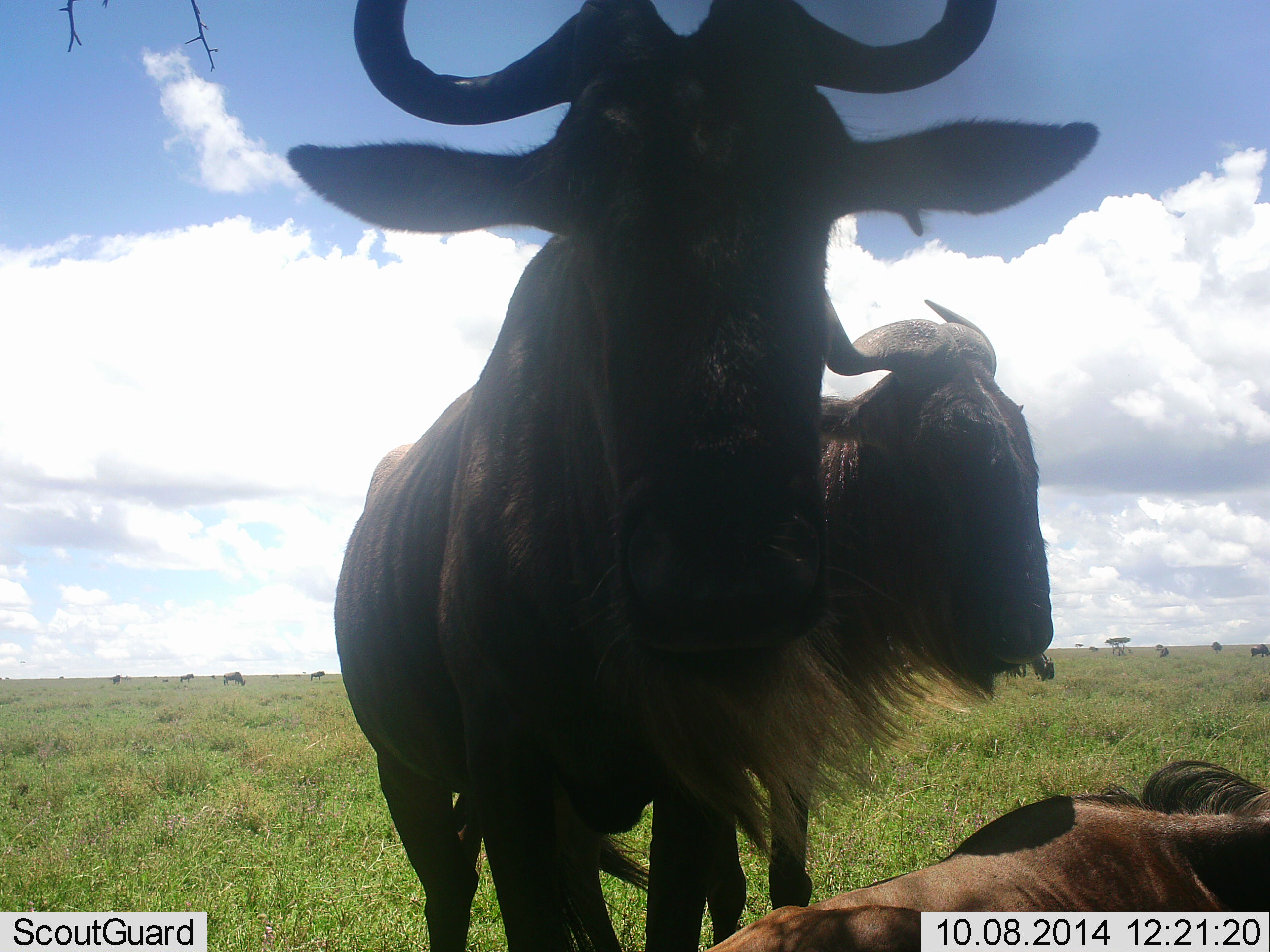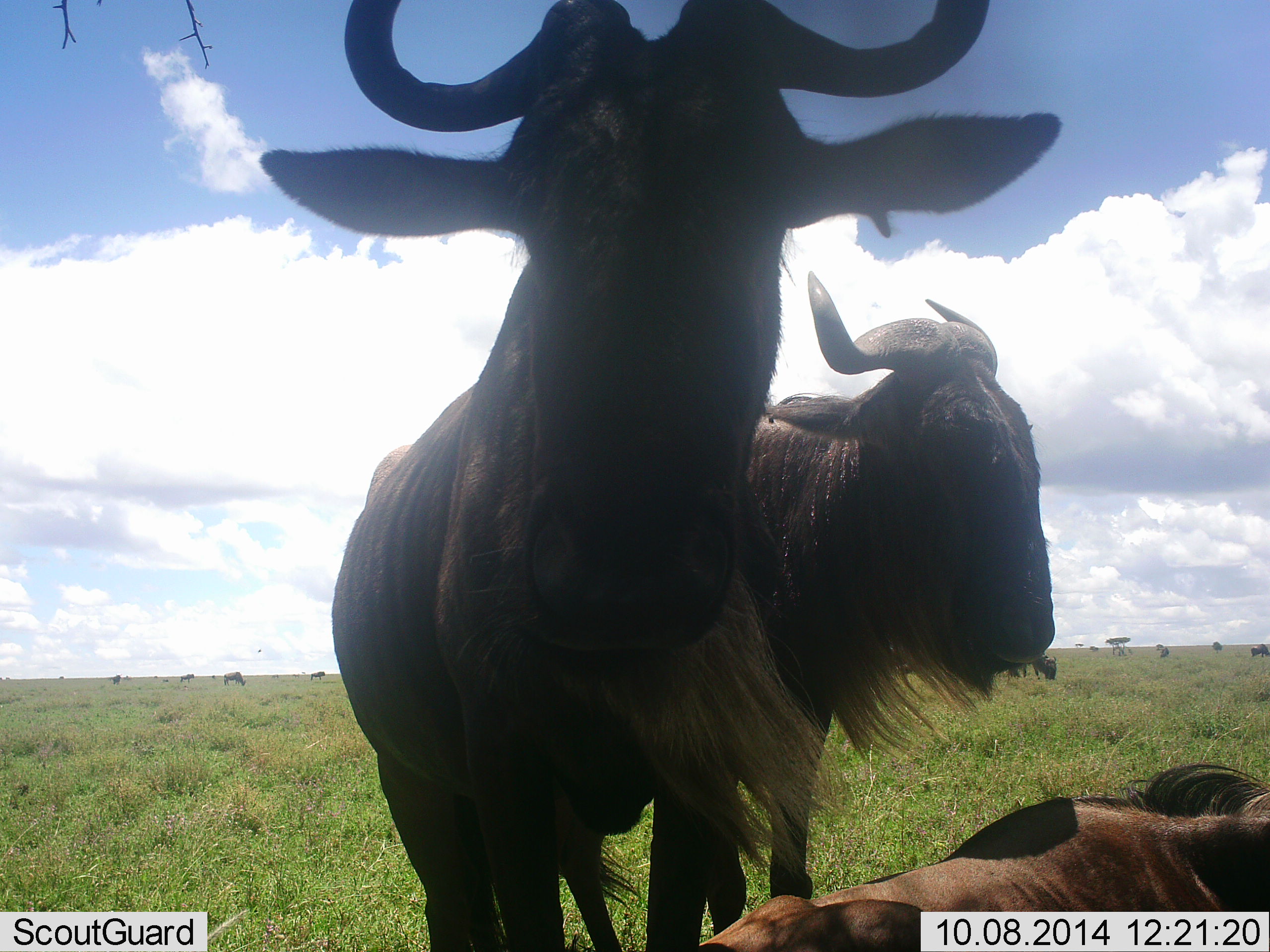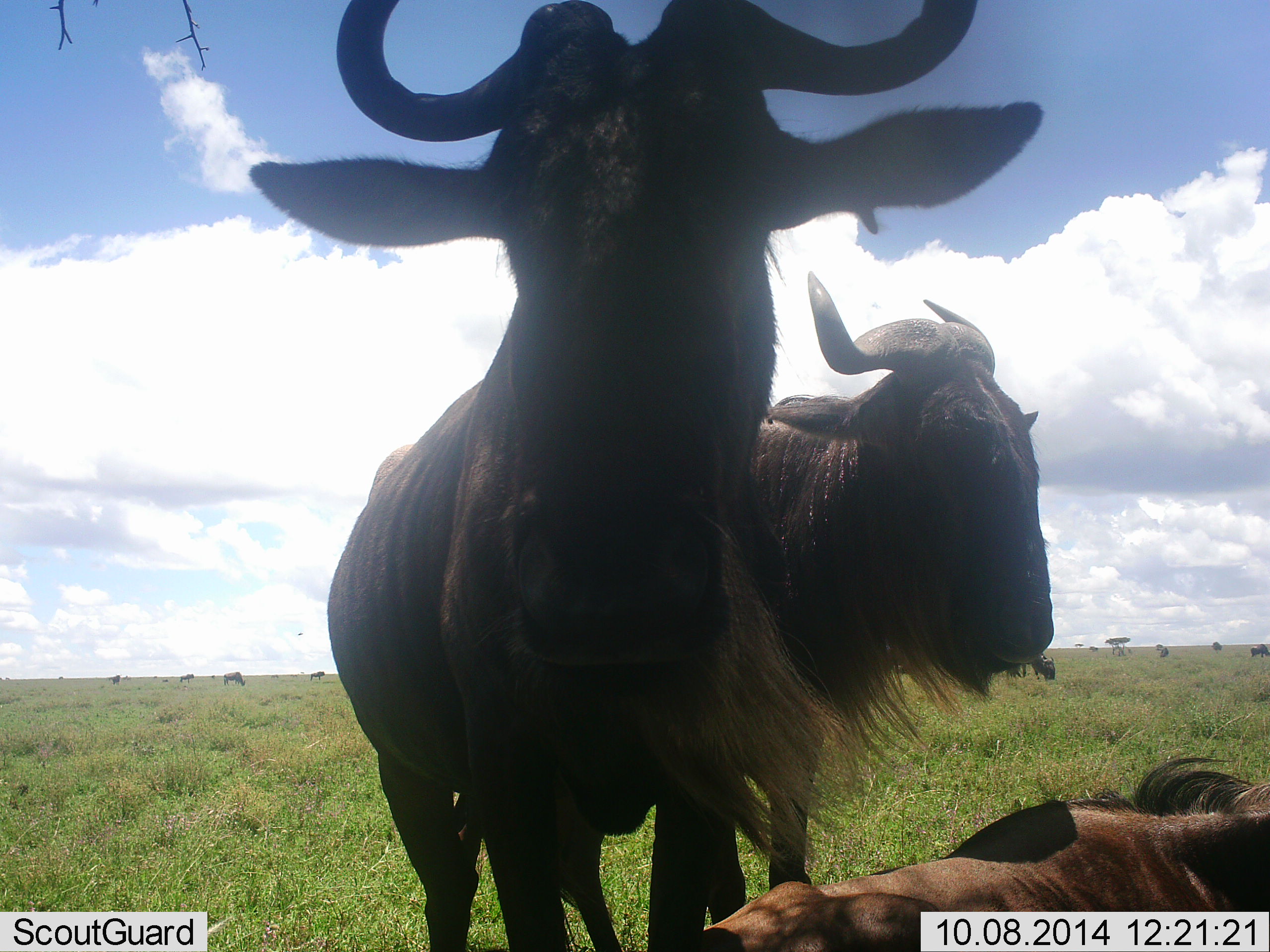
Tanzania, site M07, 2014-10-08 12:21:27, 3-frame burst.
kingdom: Animalia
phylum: Chordata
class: Mammalia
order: Artiodactyla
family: Bovidae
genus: Connochaetes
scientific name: Connochaetes taurinus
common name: blue wildebeest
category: wildebeest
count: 10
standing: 90%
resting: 70%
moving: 10%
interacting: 0%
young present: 0%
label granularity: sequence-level